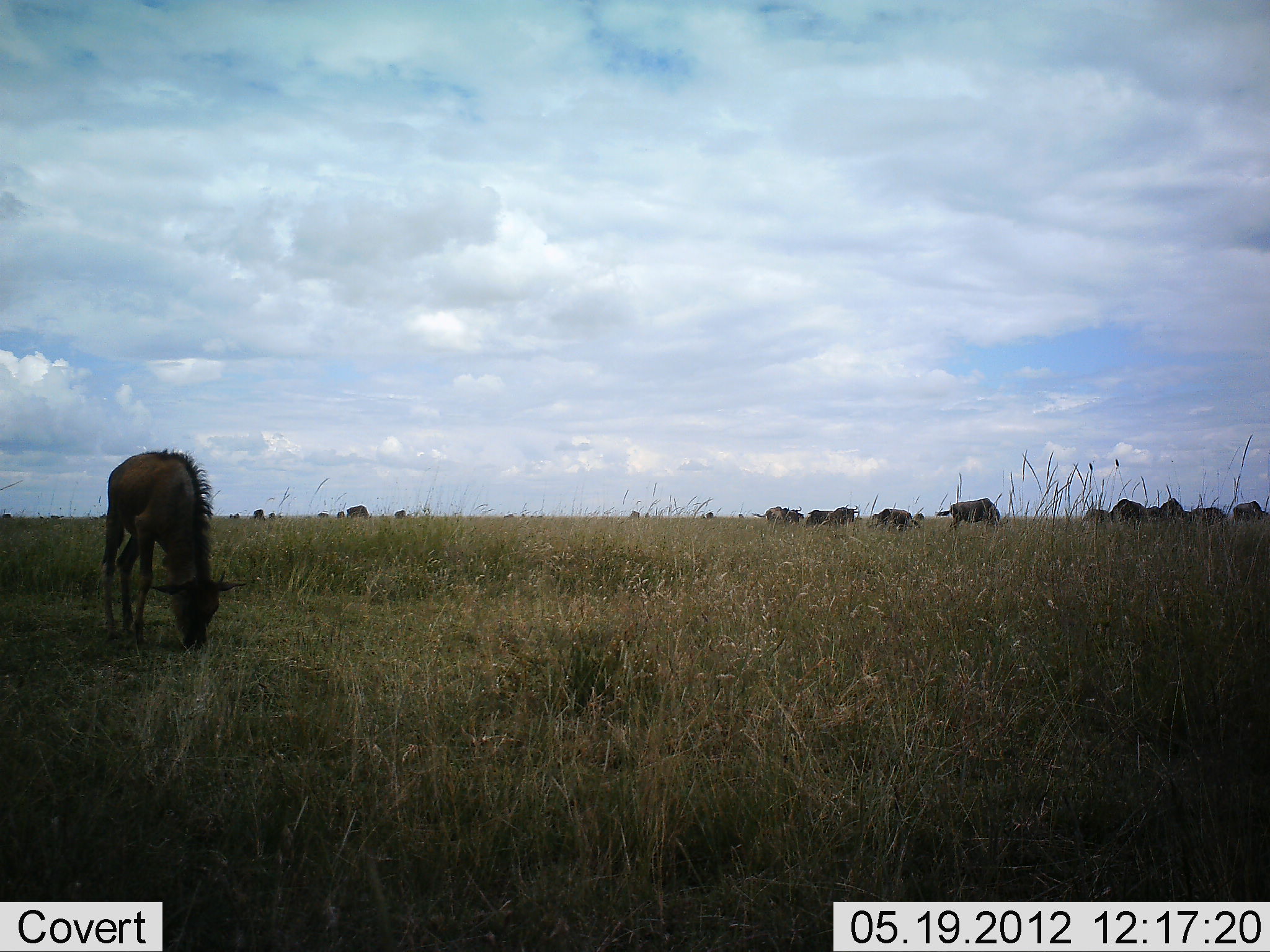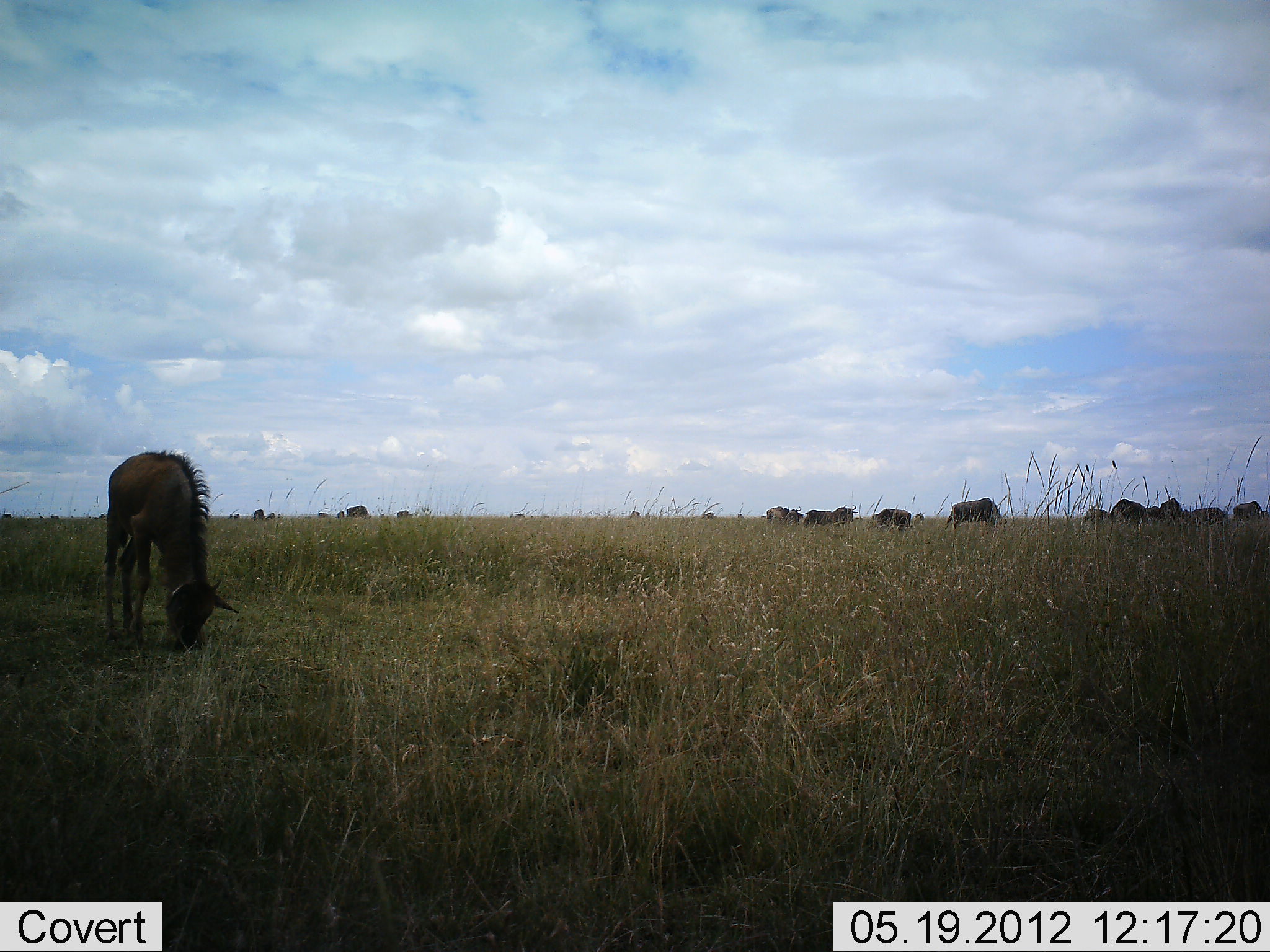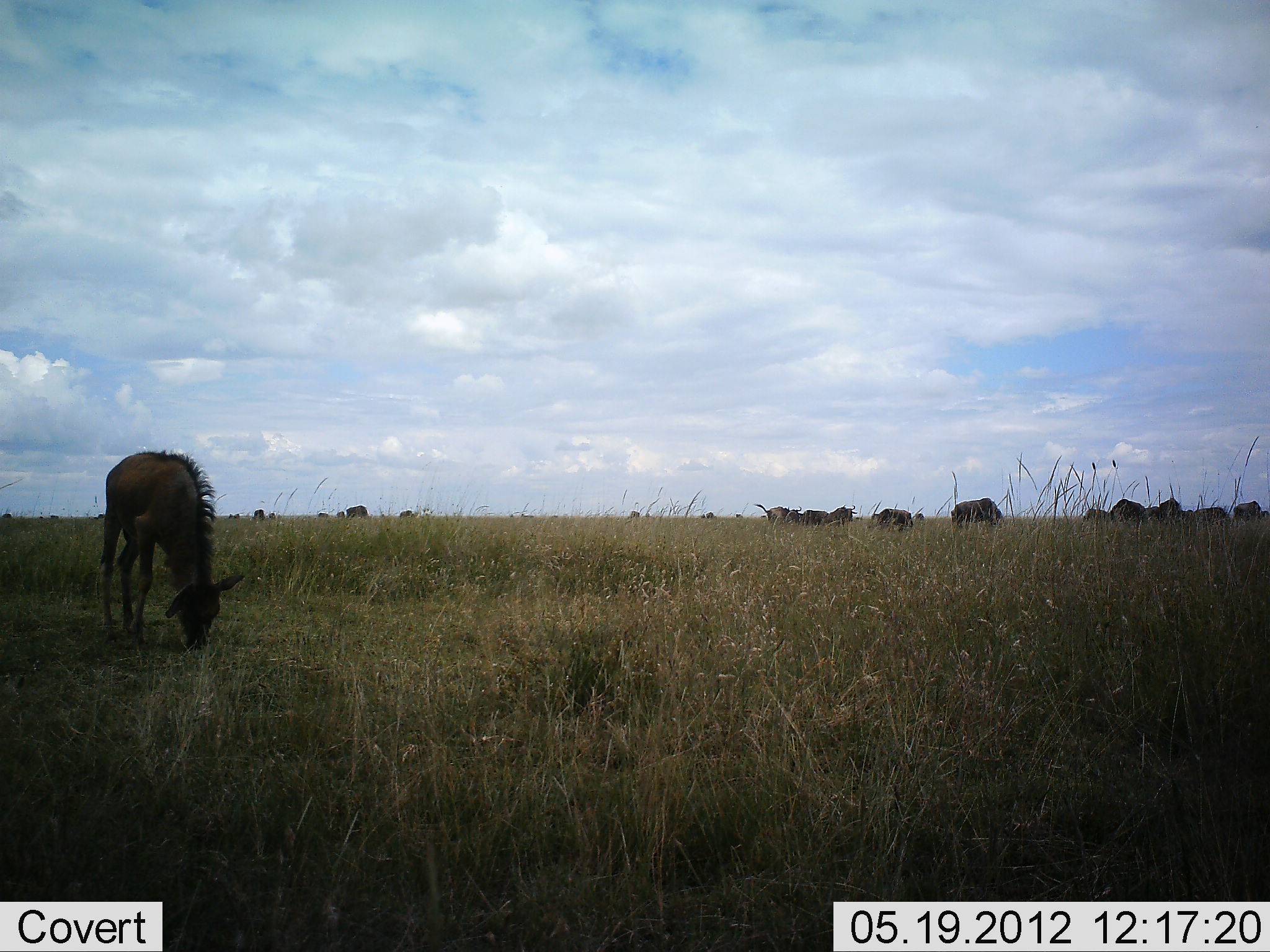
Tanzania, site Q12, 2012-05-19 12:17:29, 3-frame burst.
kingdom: Animalia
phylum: Chordata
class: Mammalia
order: Artiodactyla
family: Bovidae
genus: Connochaetes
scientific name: Connochaetes taurinus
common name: blue wildebeest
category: wildebeest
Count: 11-50.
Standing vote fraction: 40%.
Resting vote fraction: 0%.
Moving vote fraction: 10%.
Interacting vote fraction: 0%.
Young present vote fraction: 40%.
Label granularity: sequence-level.